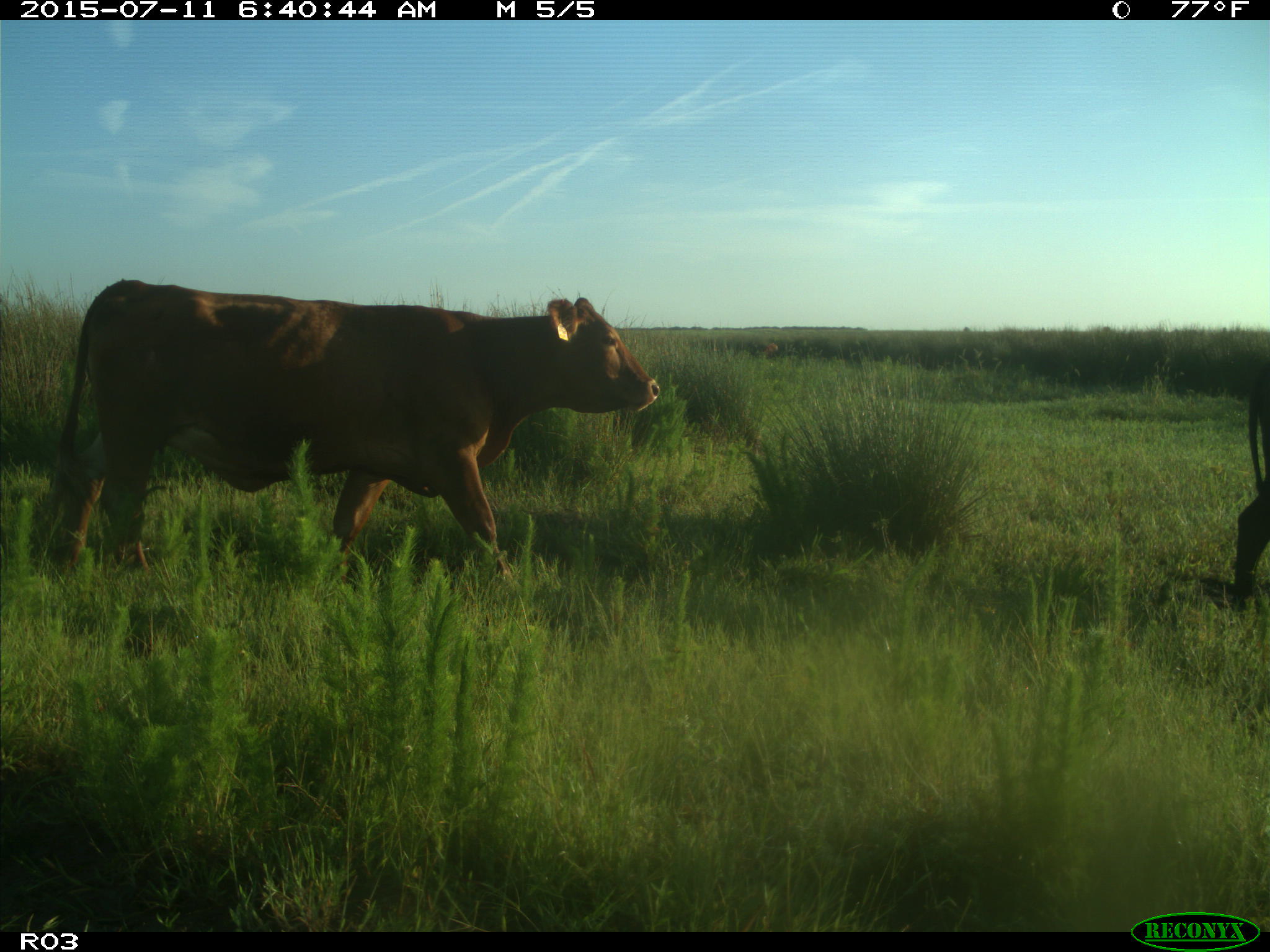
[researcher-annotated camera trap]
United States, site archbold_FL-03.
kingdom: Animalia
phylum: Chordata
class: Mammalia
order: Artiodactyla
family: Bovidae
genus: Bos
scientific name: Bos taurus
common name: domestic cow